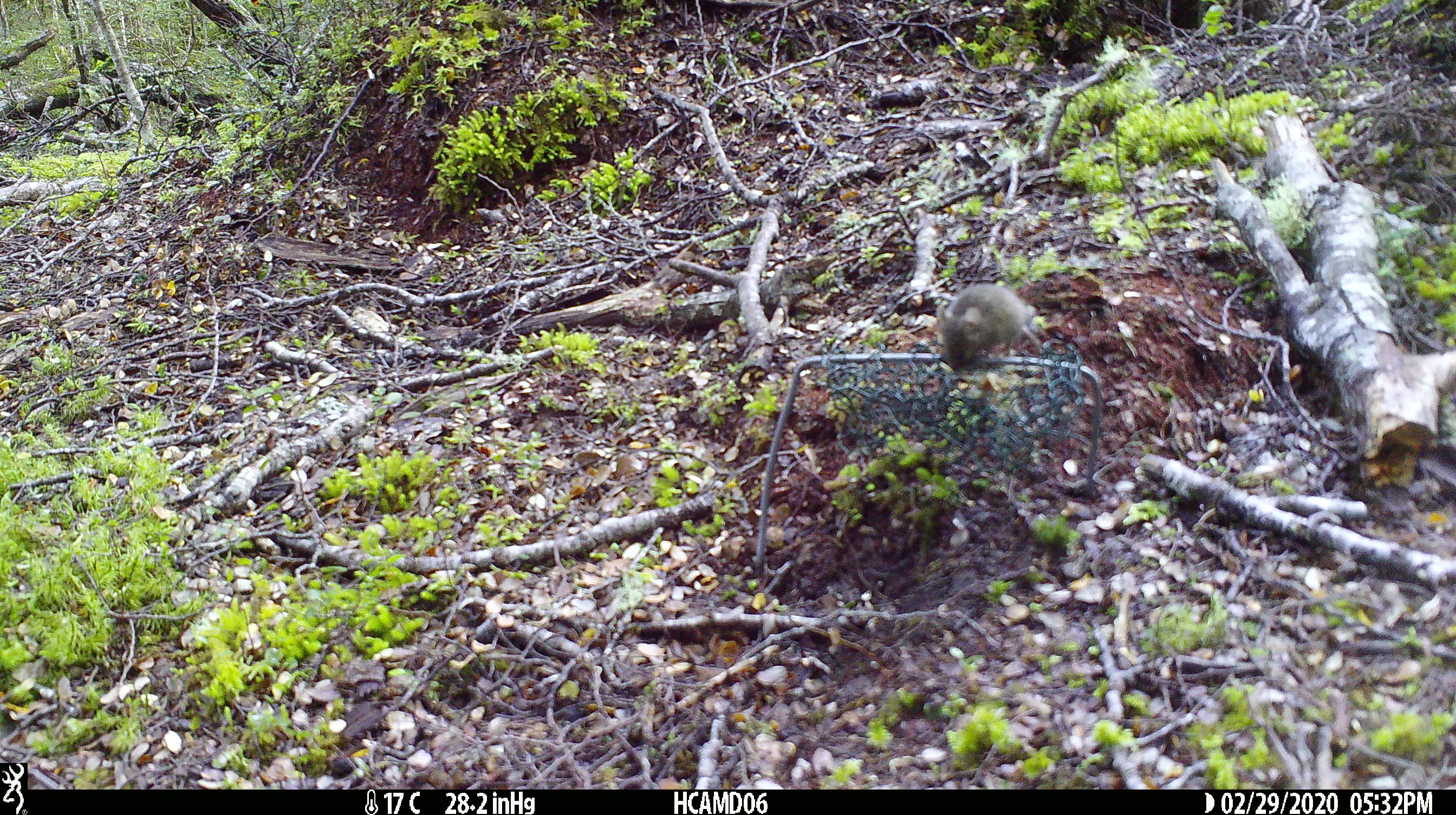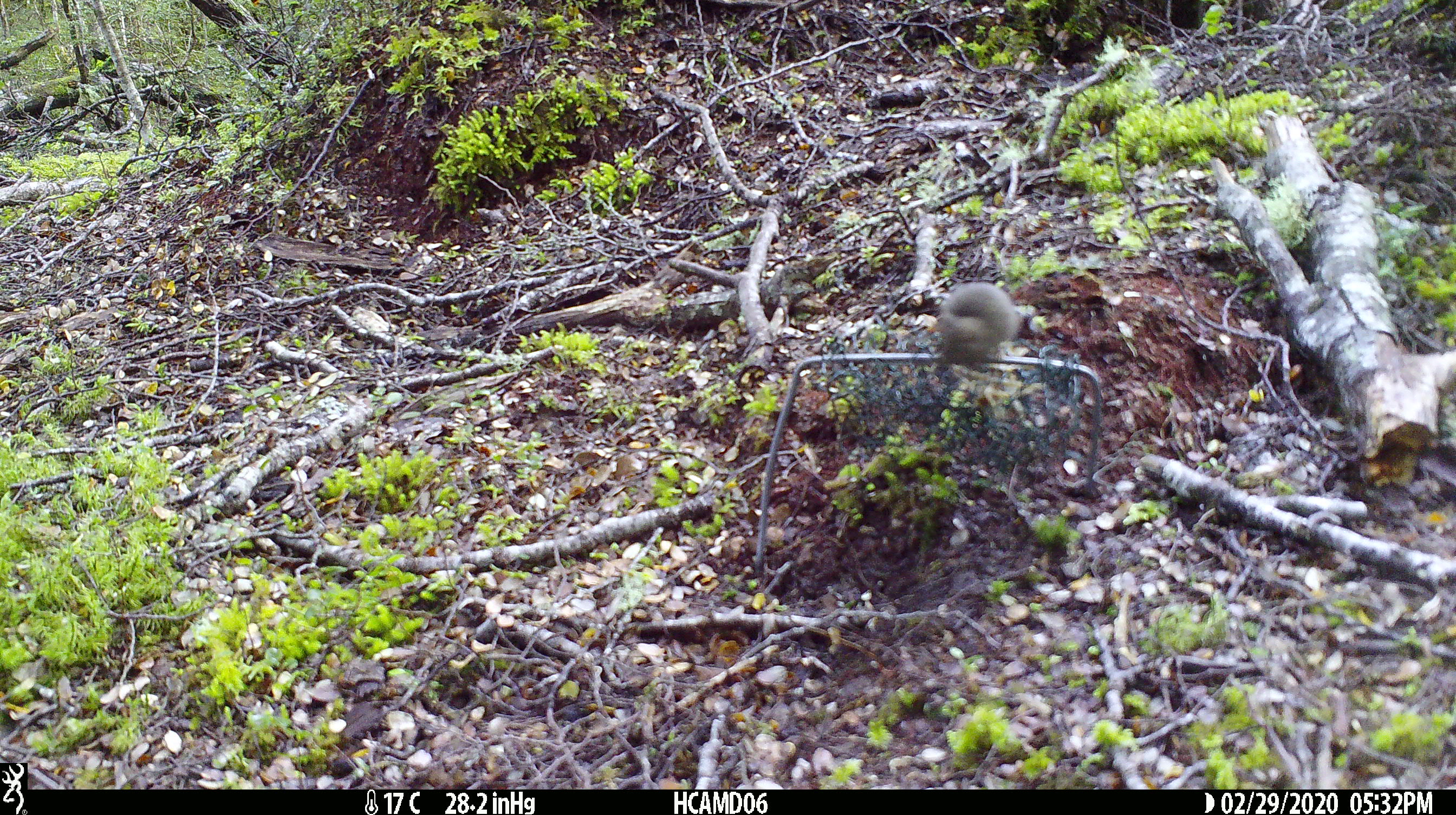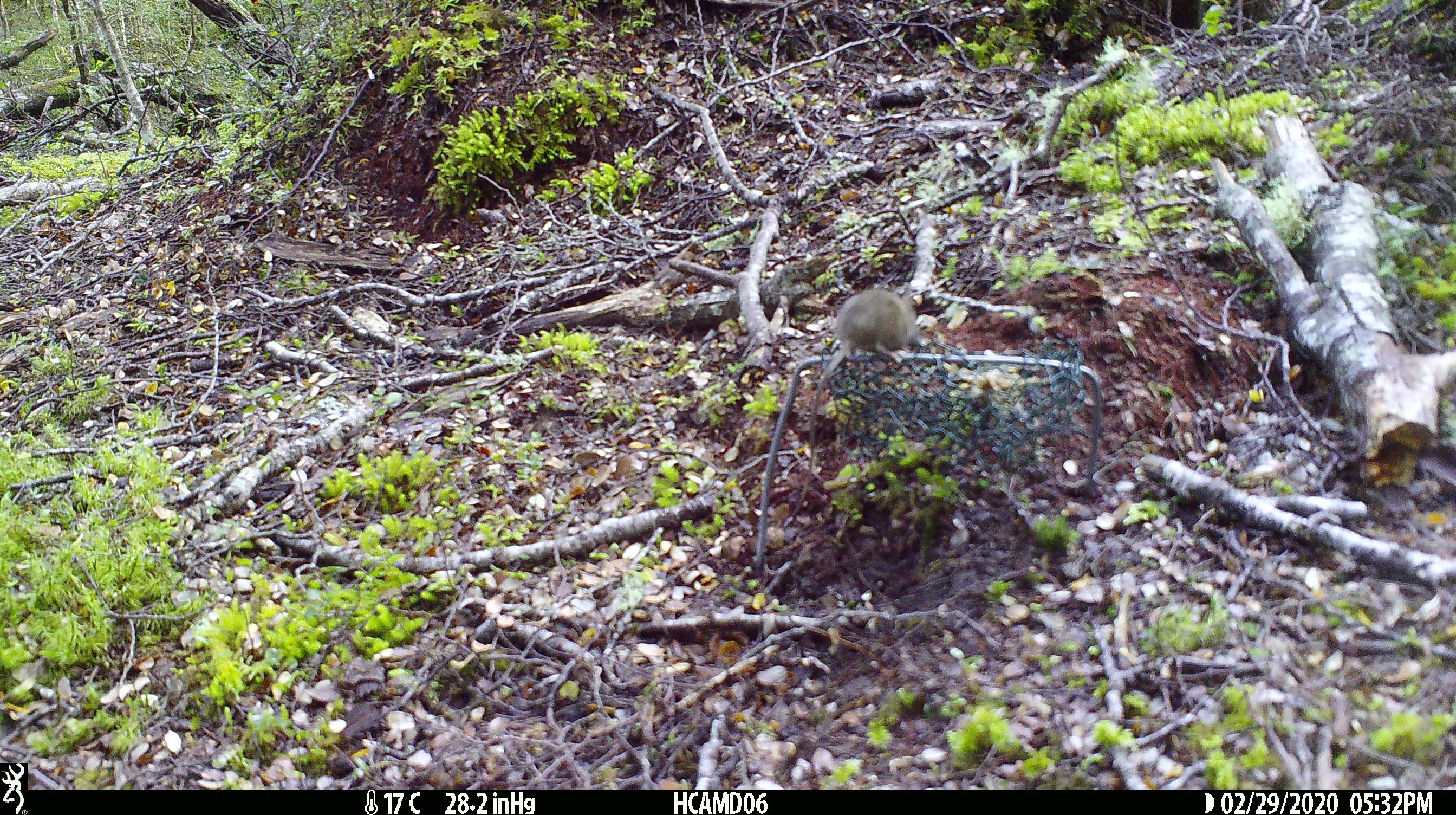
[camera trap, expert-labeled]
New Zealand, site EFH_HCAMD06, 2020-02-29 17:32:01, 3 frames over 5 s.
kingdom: Animalia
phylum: Chordata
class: Mammalia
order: Rodentia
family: Muridae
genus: Mus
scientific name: Mus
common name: mouse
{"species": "mouse (Mus)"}